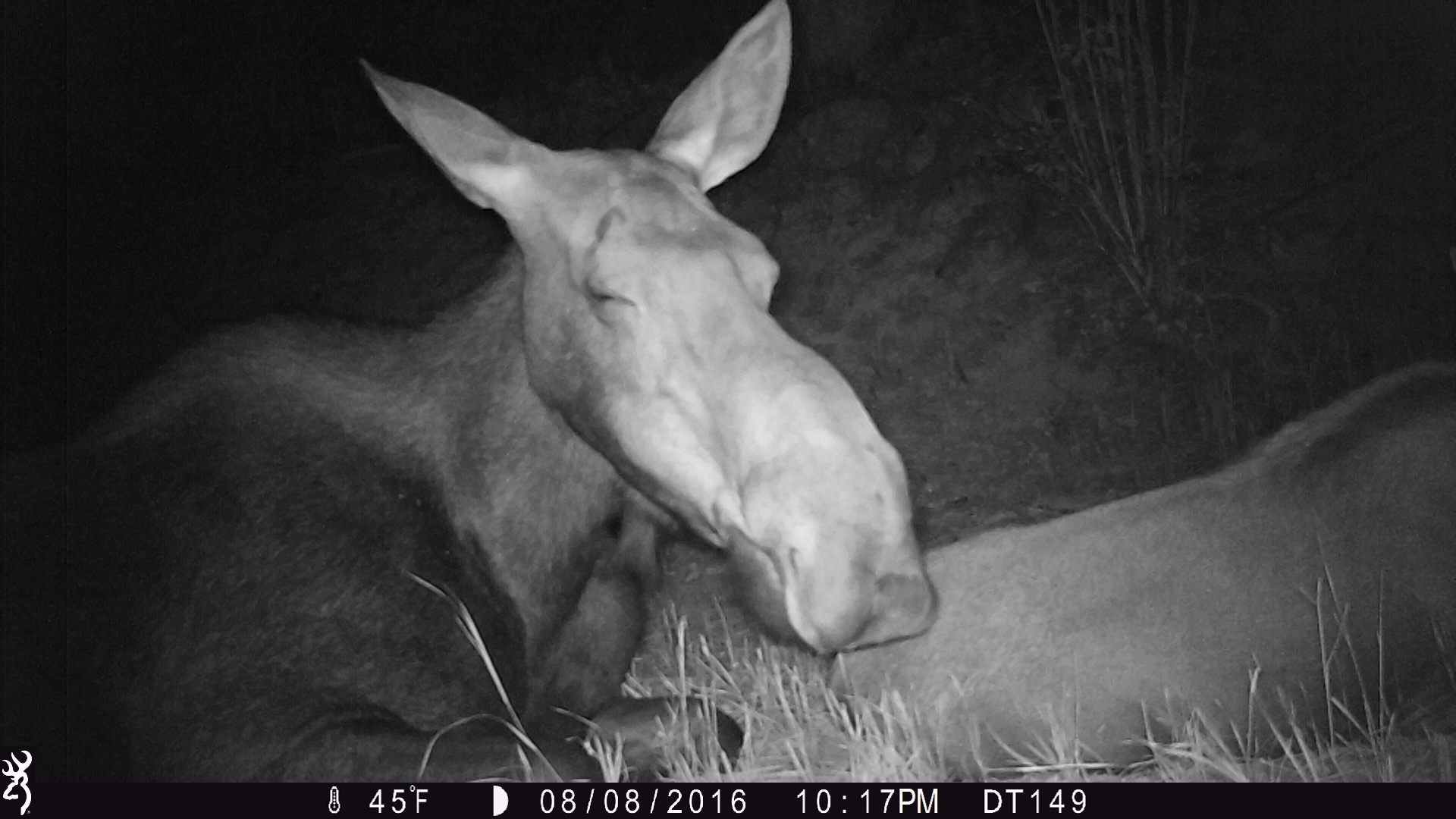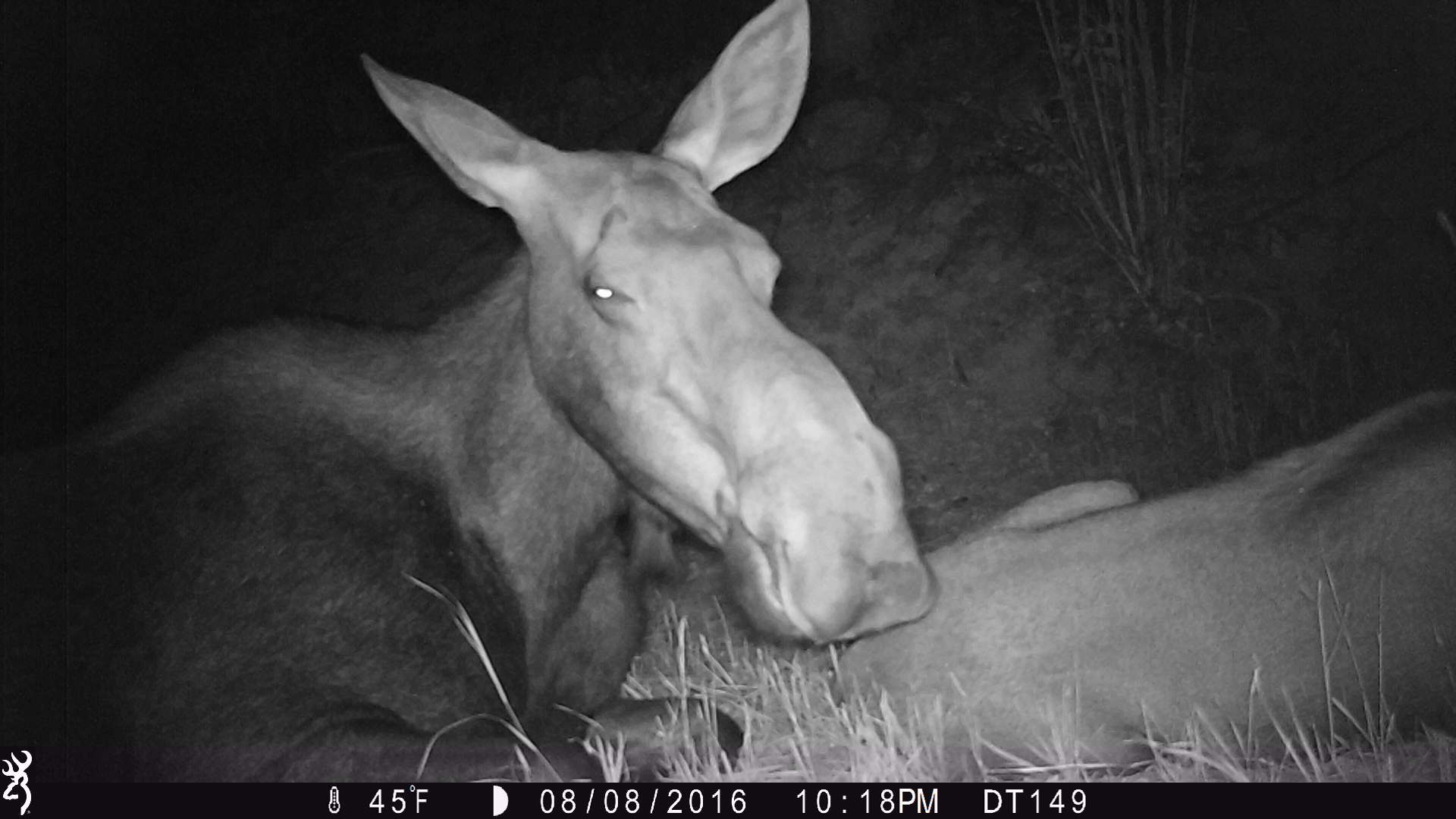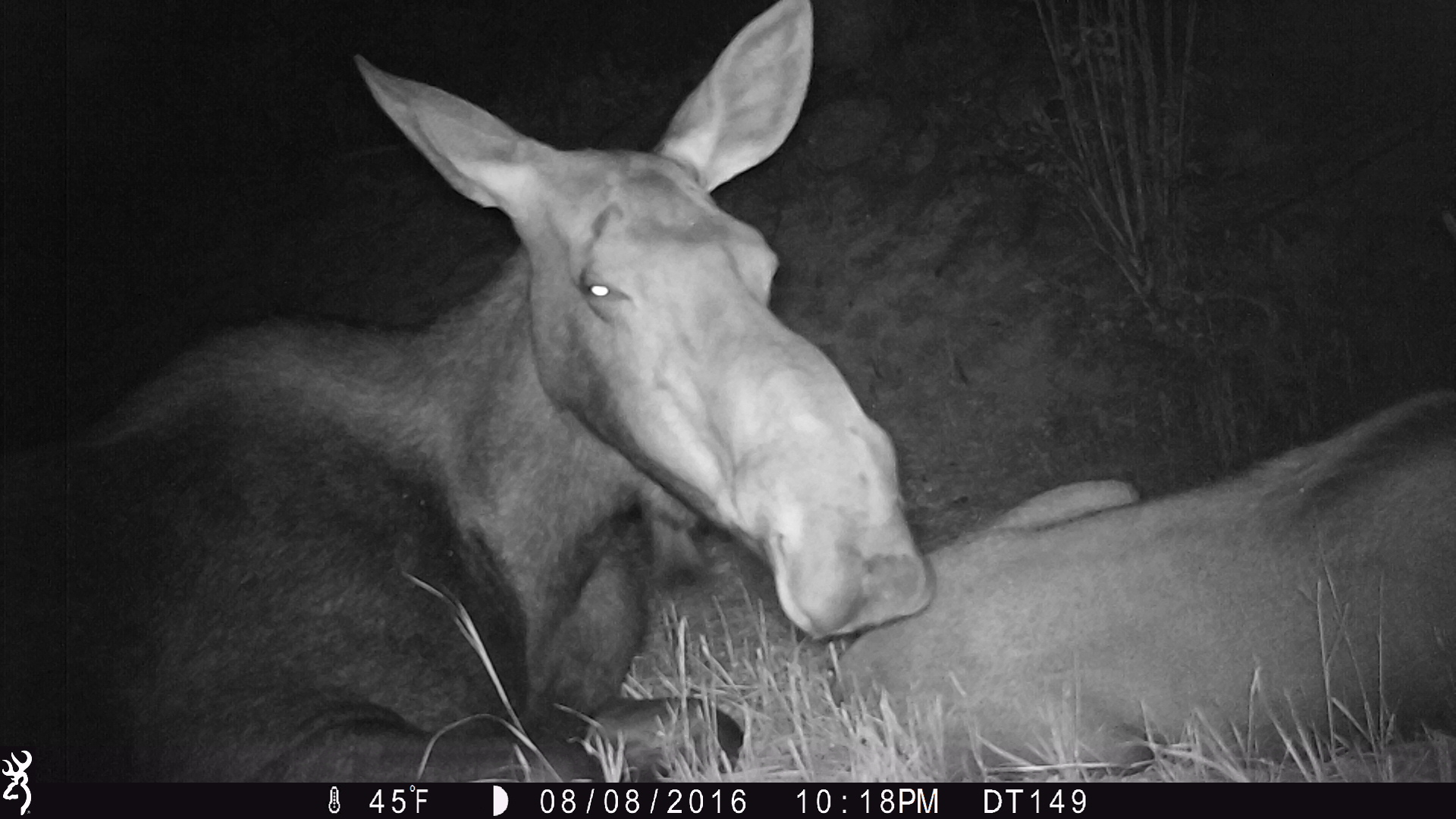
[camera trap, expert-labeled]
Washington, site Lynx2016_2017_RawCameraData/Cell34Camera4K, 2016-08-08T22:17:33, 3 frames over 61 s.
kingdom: Animalia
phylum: Chordata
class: Mammalia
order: Artiodactyla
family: Cervidae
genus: Alces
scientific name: Alces alces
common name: moose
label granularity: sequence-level